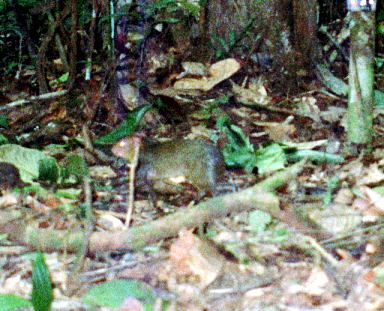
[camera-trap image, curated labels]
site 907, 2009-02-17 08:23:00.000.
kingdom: Animalia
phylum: Chordata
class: Mammalia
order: Rodentia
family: Dasyproctidae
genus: Myoprocta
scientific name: Myoprocta pratti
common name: green acouchi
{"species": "Myoprocta pratti (green acouchi)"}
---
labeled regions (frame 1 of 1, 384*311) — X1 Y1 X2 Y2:
myoprocta pratti: 110 131 236 209